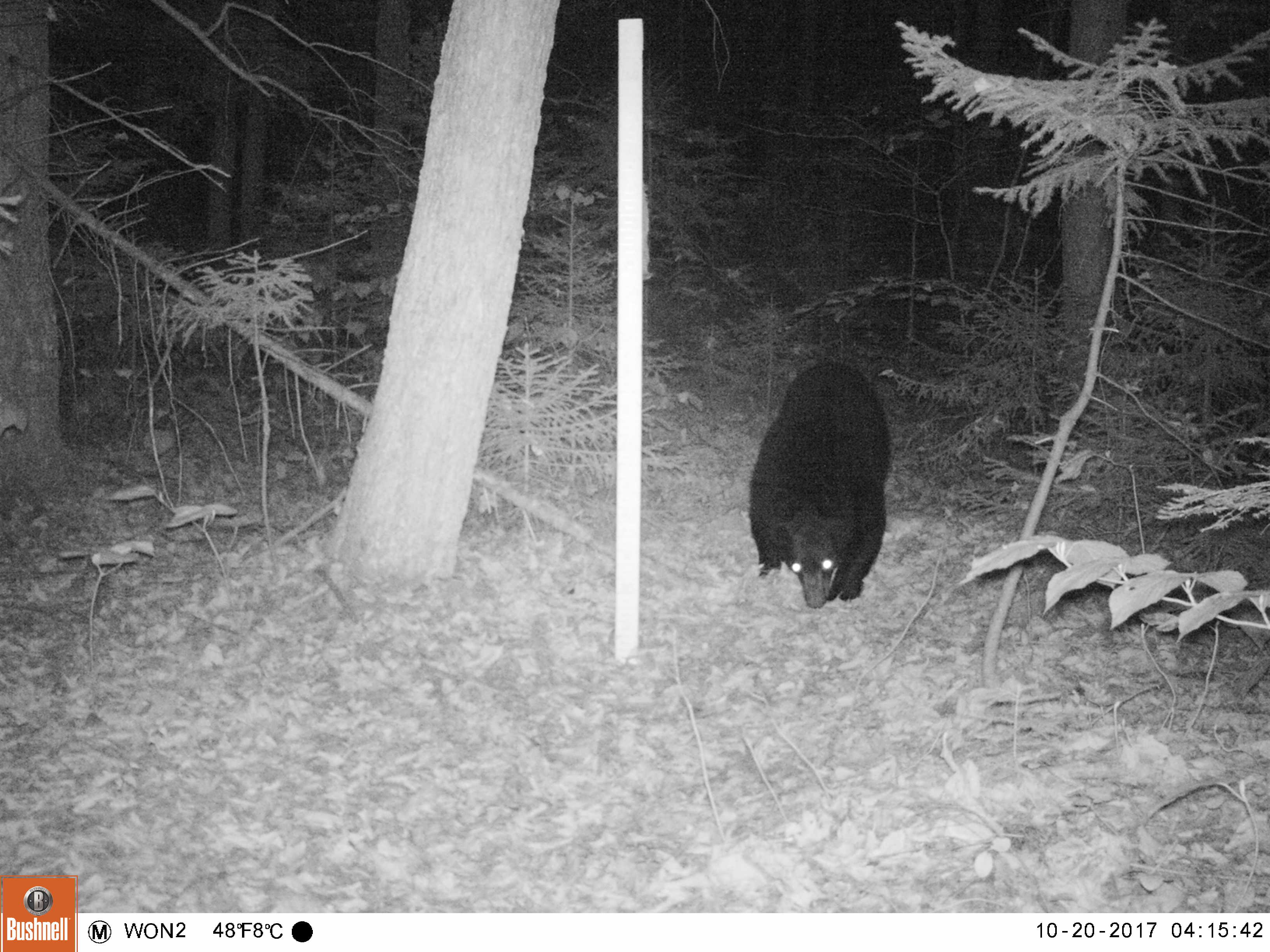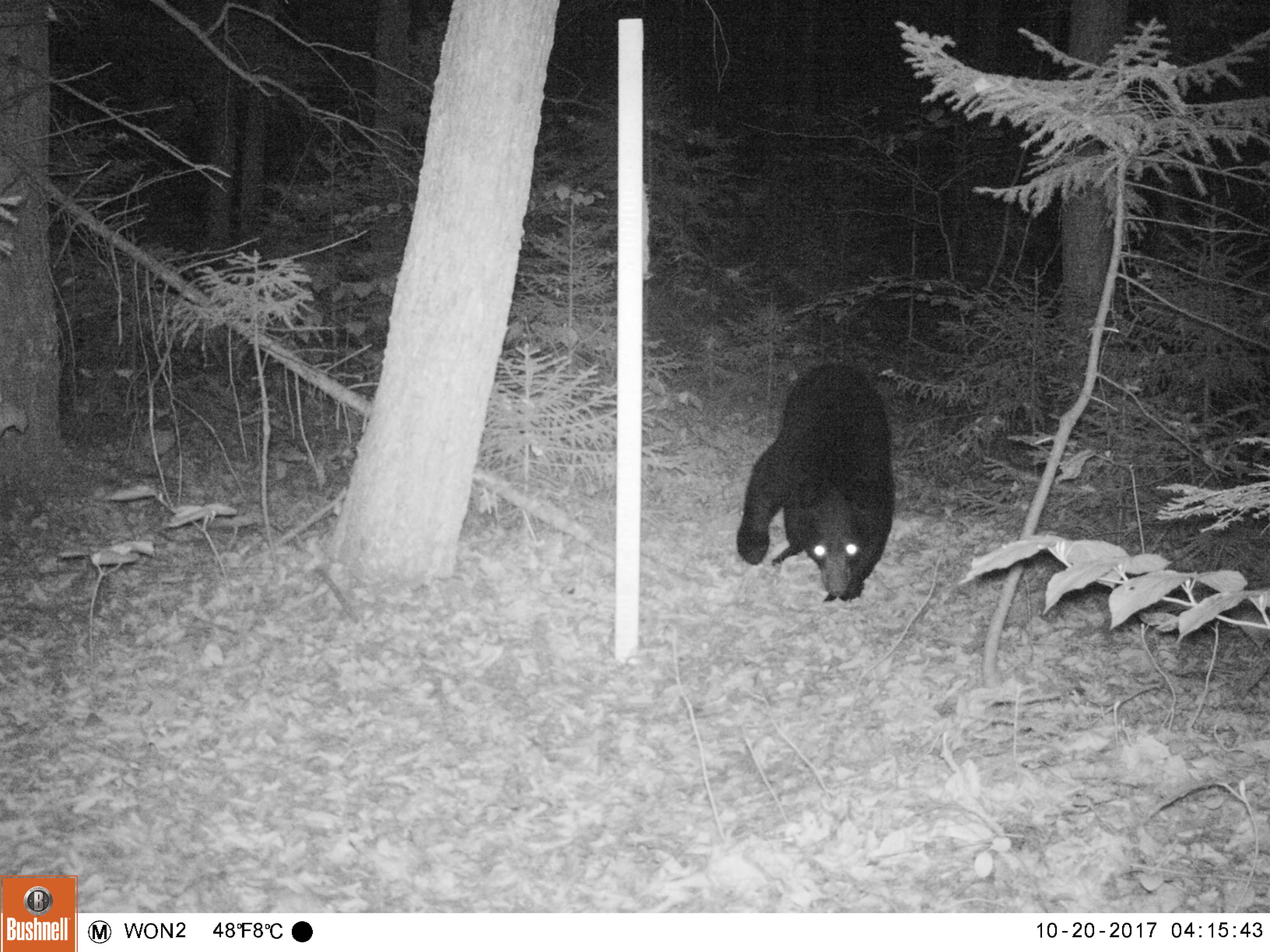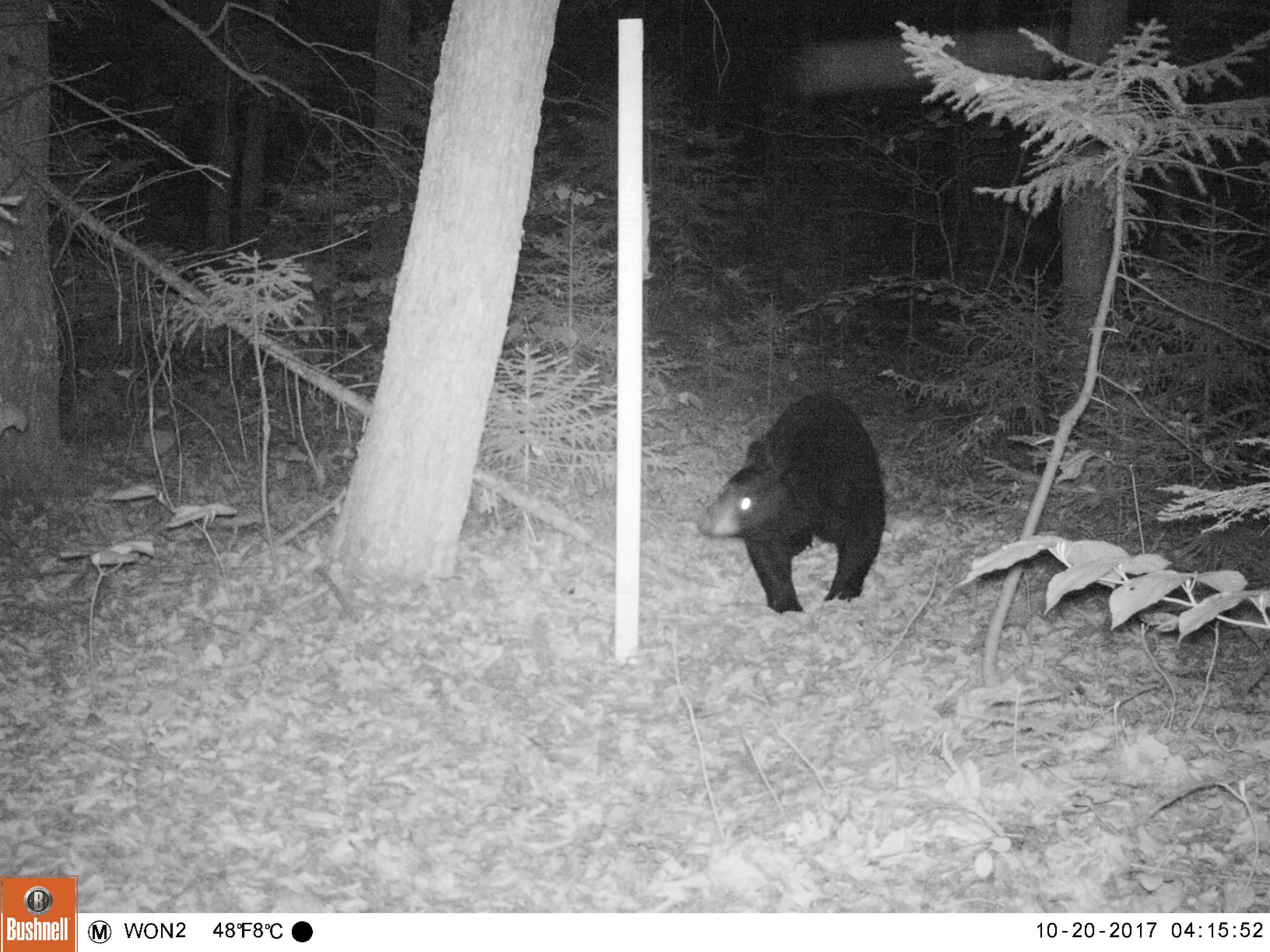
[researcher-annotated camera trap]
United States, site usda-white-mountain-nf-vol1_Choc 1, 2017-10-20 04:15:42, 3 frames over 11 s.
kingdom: Animalia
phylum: Chordata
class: Mammalia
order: Carnivora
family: Ursidae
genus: Ursus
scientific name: Ursus americanus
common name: black bear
Black bear (Ursus americanus).